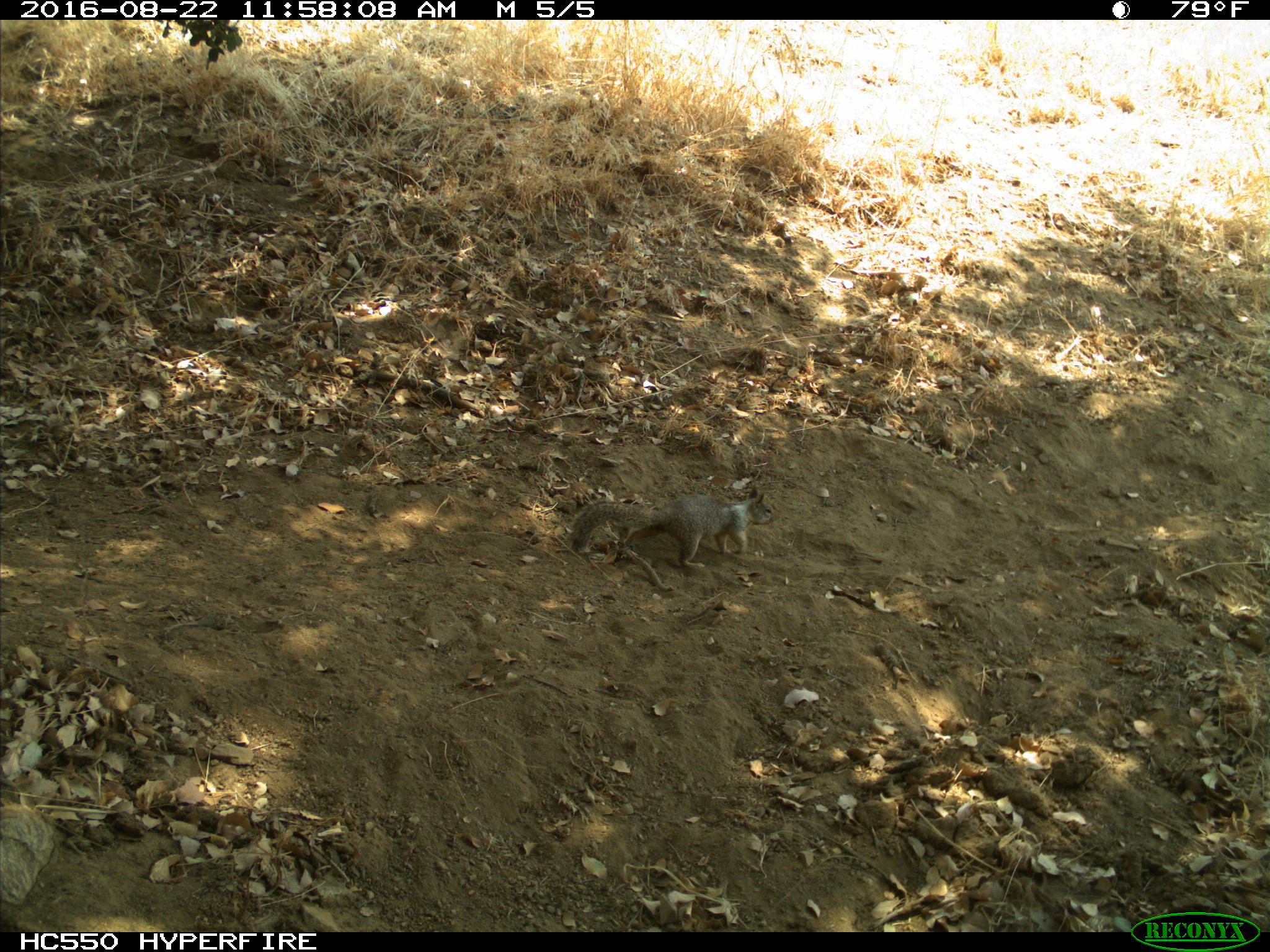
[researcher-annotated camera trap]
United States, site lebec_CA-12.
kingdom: Animalia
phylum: Chordata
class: Mammalia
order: Rodentia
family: Sciuridae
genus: Otospermophilus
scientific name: Otospermophilus beecheyi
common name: california ground squirrel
Otospermophilus beecheyi (california ground squirrel).